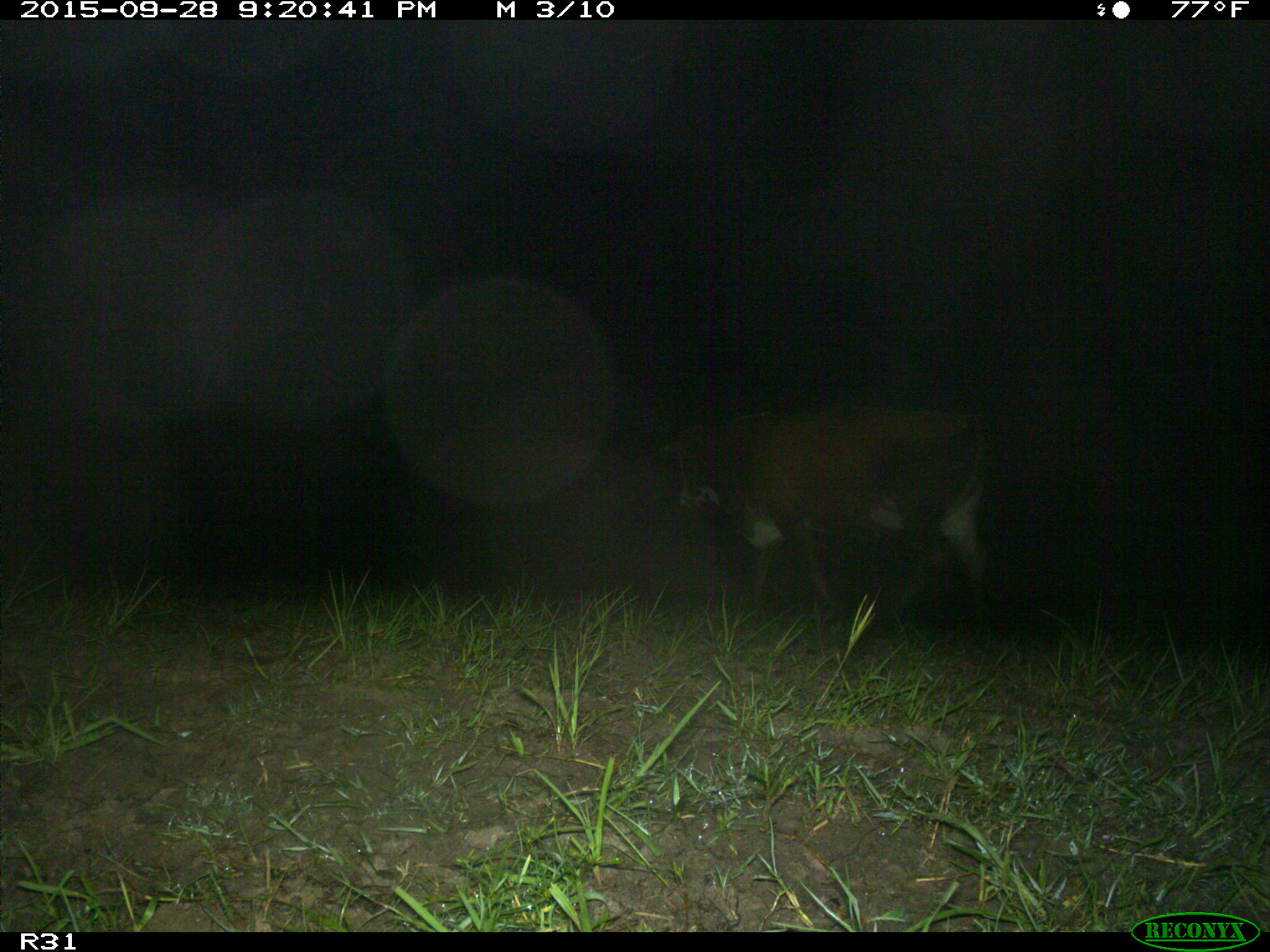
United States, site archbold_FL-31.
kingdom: Animalia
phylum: Chordata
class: Mammalia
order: Artiodactyla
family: Bovidae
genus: Bos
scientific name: Bos taurus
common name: domestic cow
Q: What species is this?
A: Bos taurus (domestic cow).